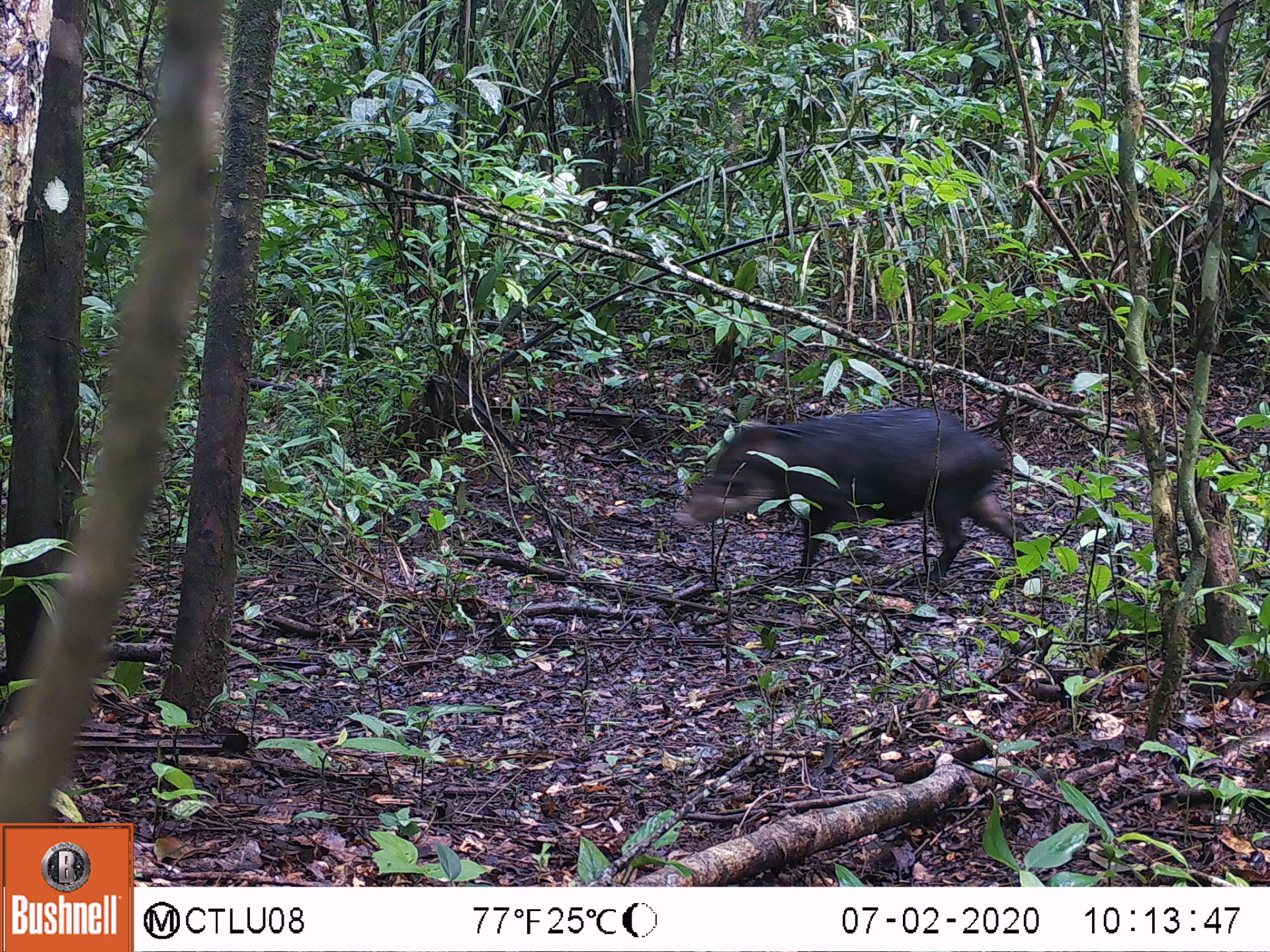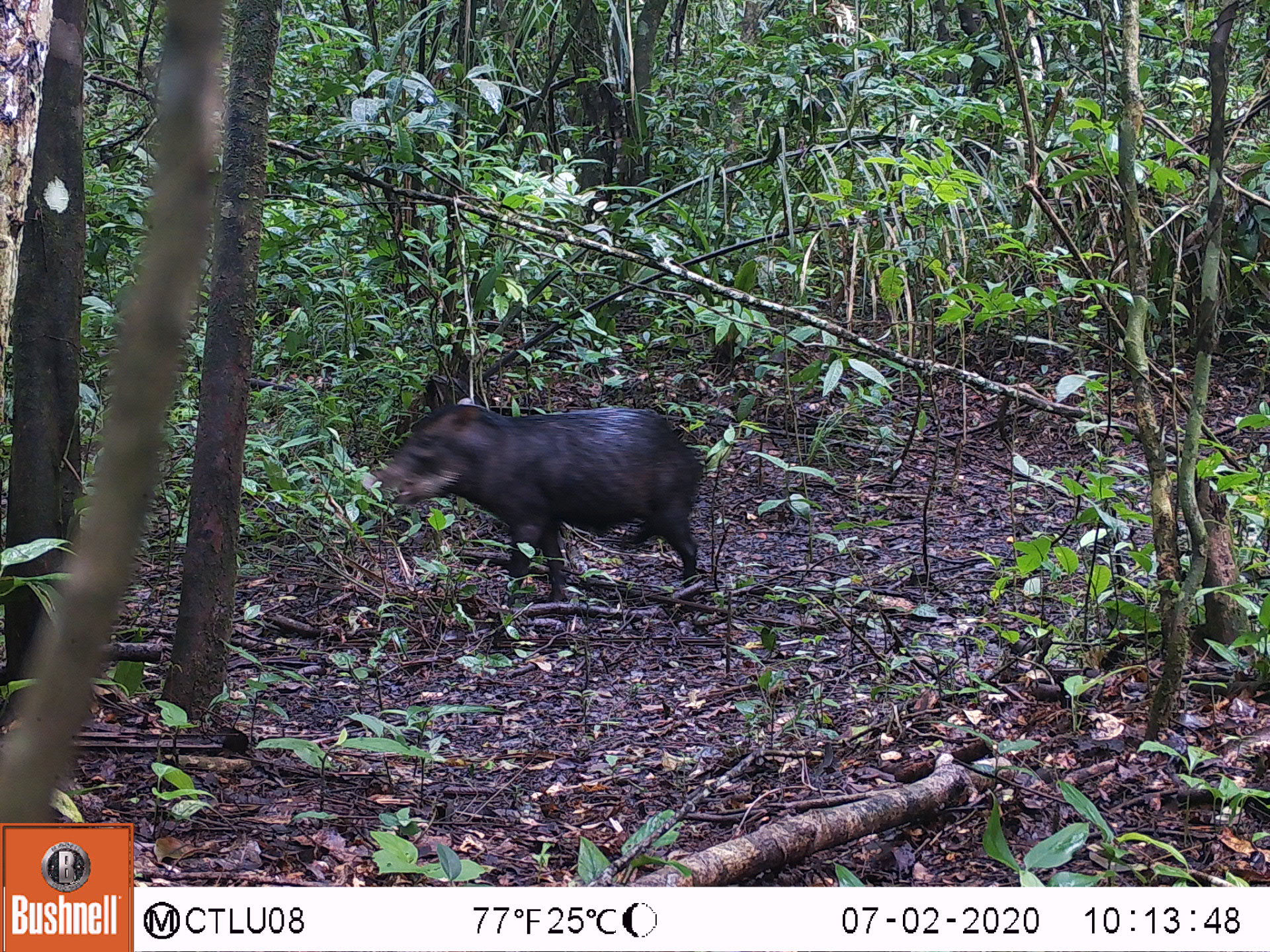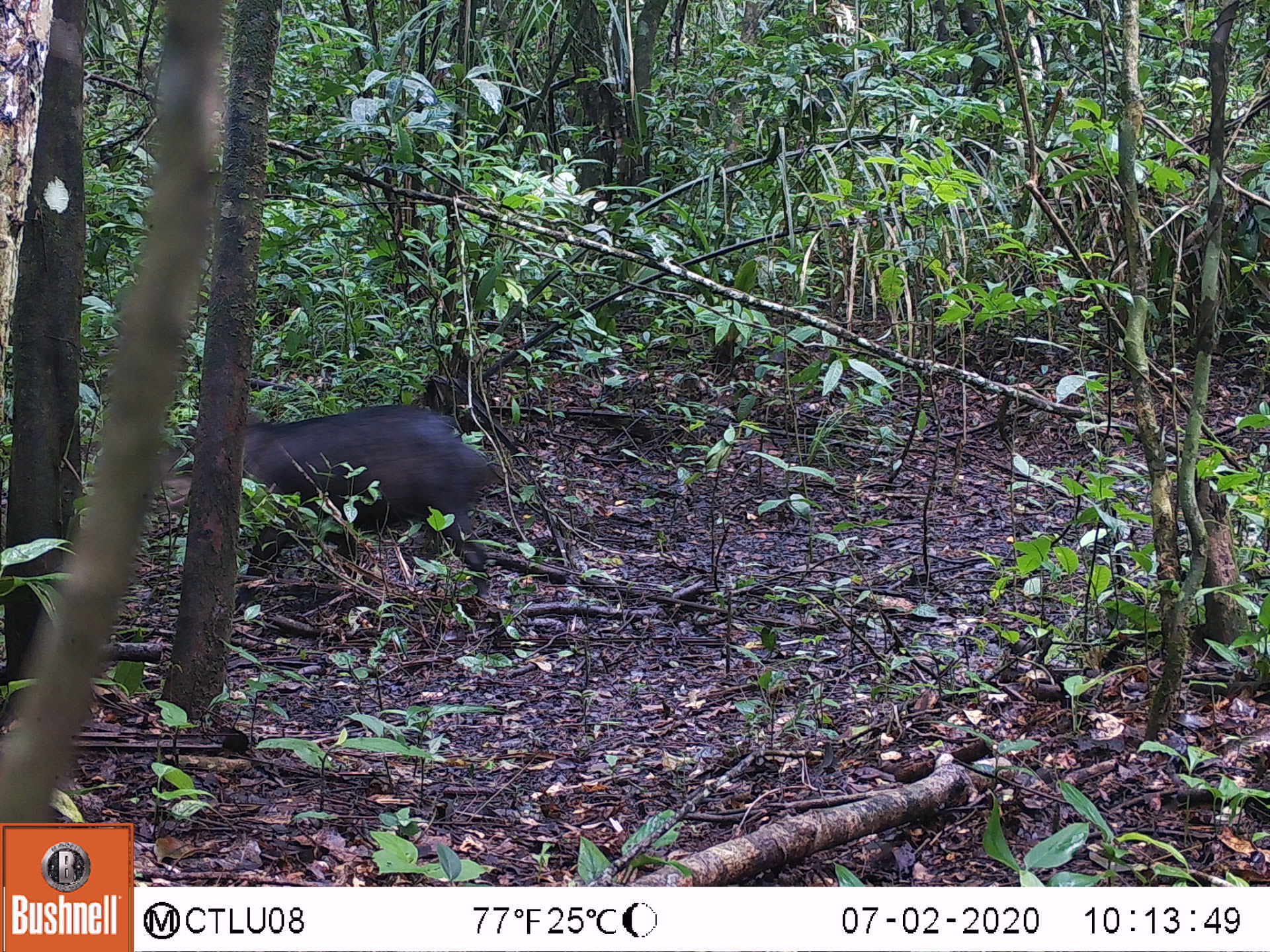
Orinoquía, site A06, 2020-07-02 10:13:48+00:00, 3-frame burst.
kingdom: Animalia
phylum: Chordata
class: Mammalia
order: Artiodactyla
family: Tayassuidae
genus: Tayassu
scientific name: Tayassu pecari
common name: white-lipped peccary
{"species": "white-lipped peccary (Tayassu pecari)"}